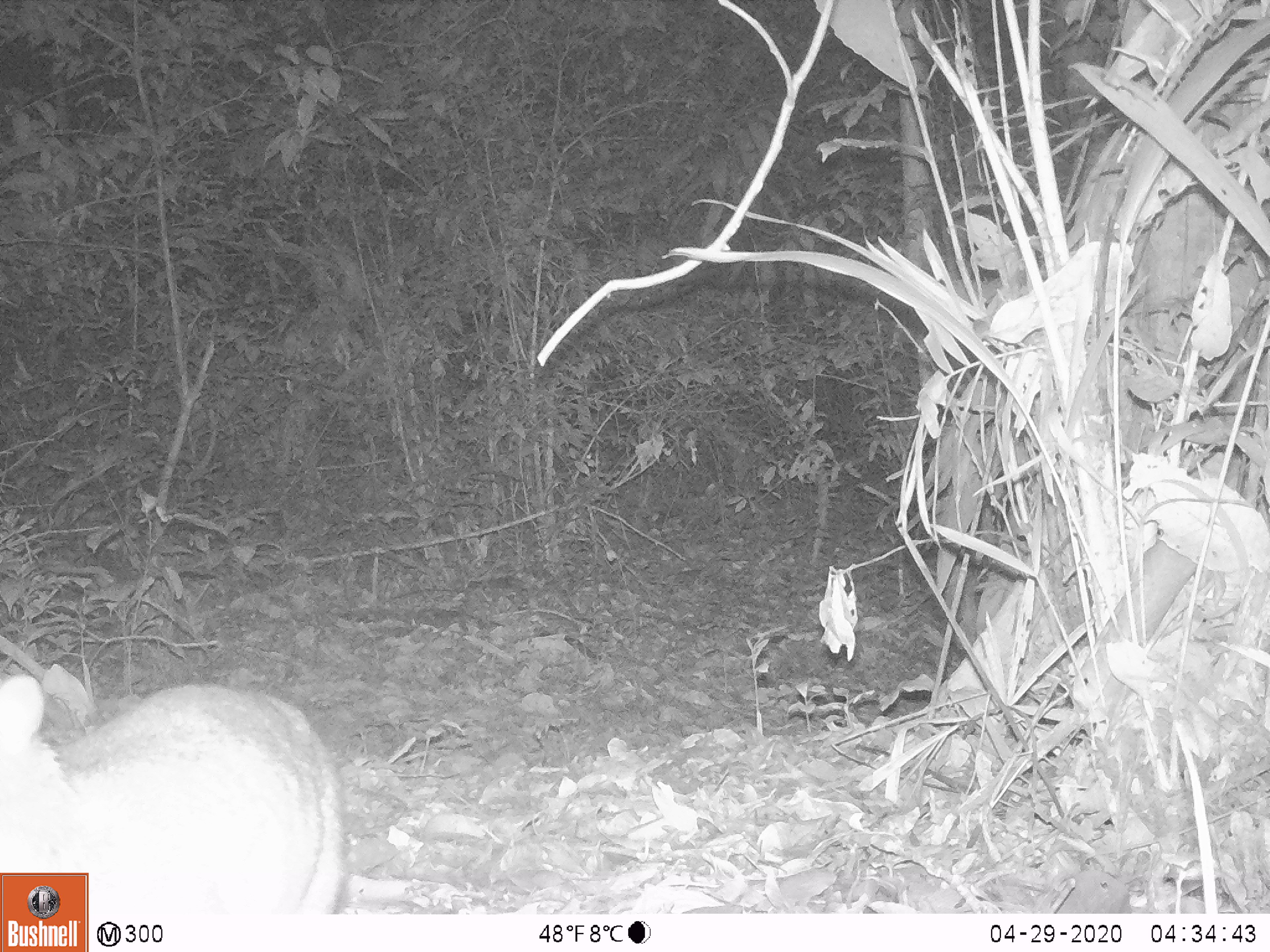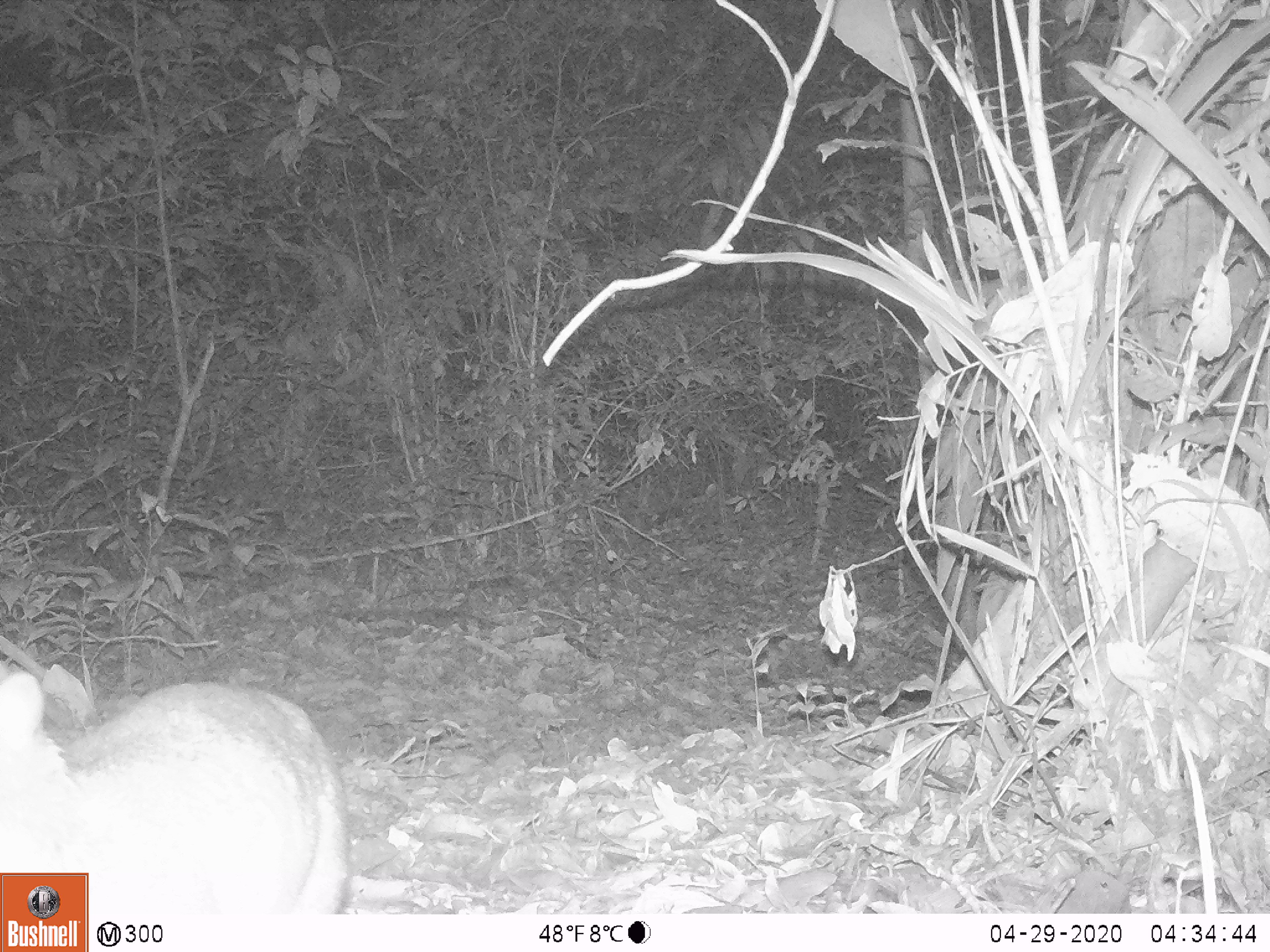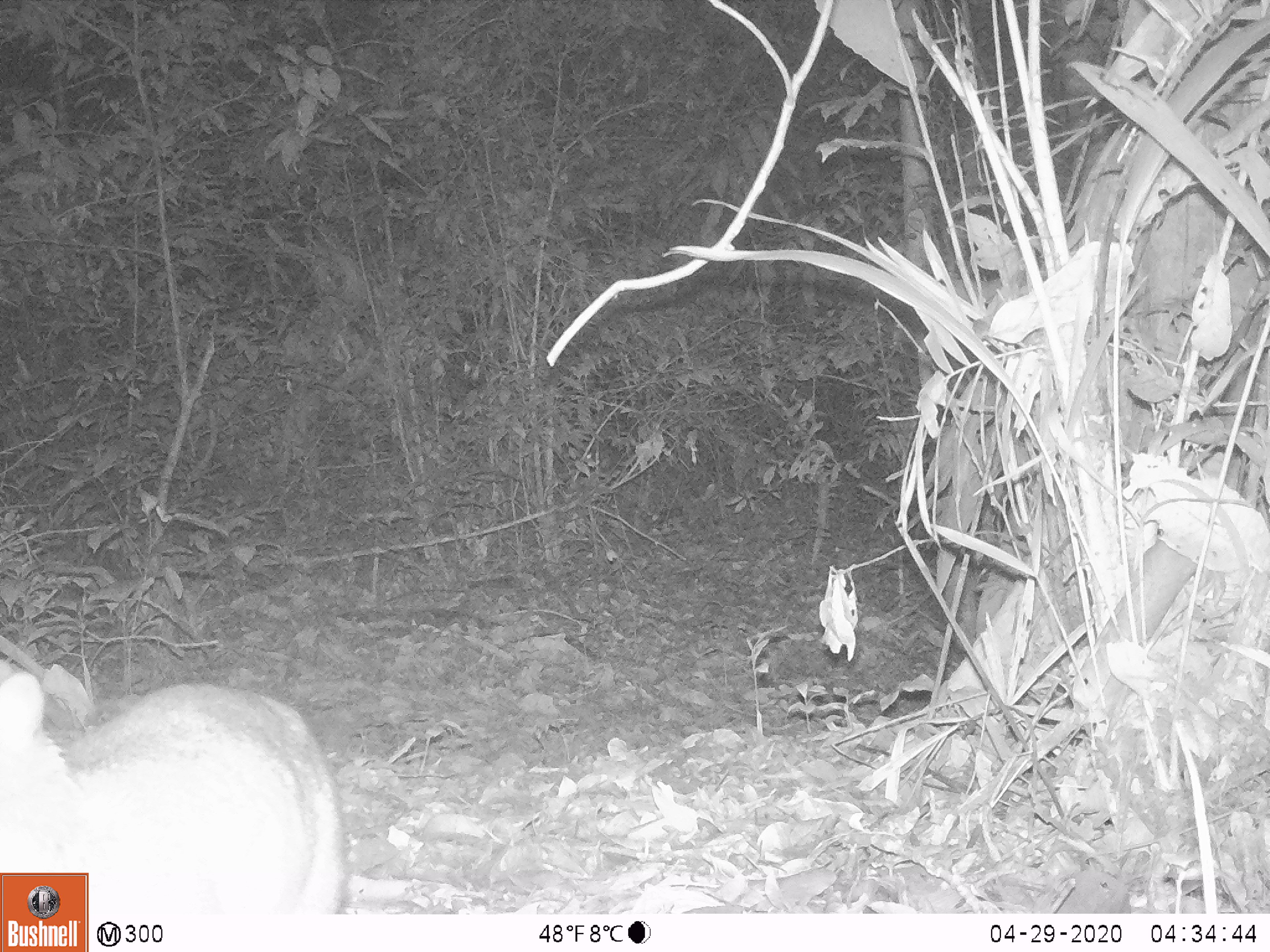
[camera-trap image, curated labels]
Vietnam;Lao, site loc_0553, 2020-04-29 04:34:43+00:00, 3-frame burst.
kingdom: Animalia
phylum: Chordata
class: Mammalia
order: Artiodactyla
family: Tragulidae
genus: Moschiola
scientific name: Moschiola meminna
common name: chevrotain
Chevrotain (Moschiola meminna). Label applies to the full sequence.